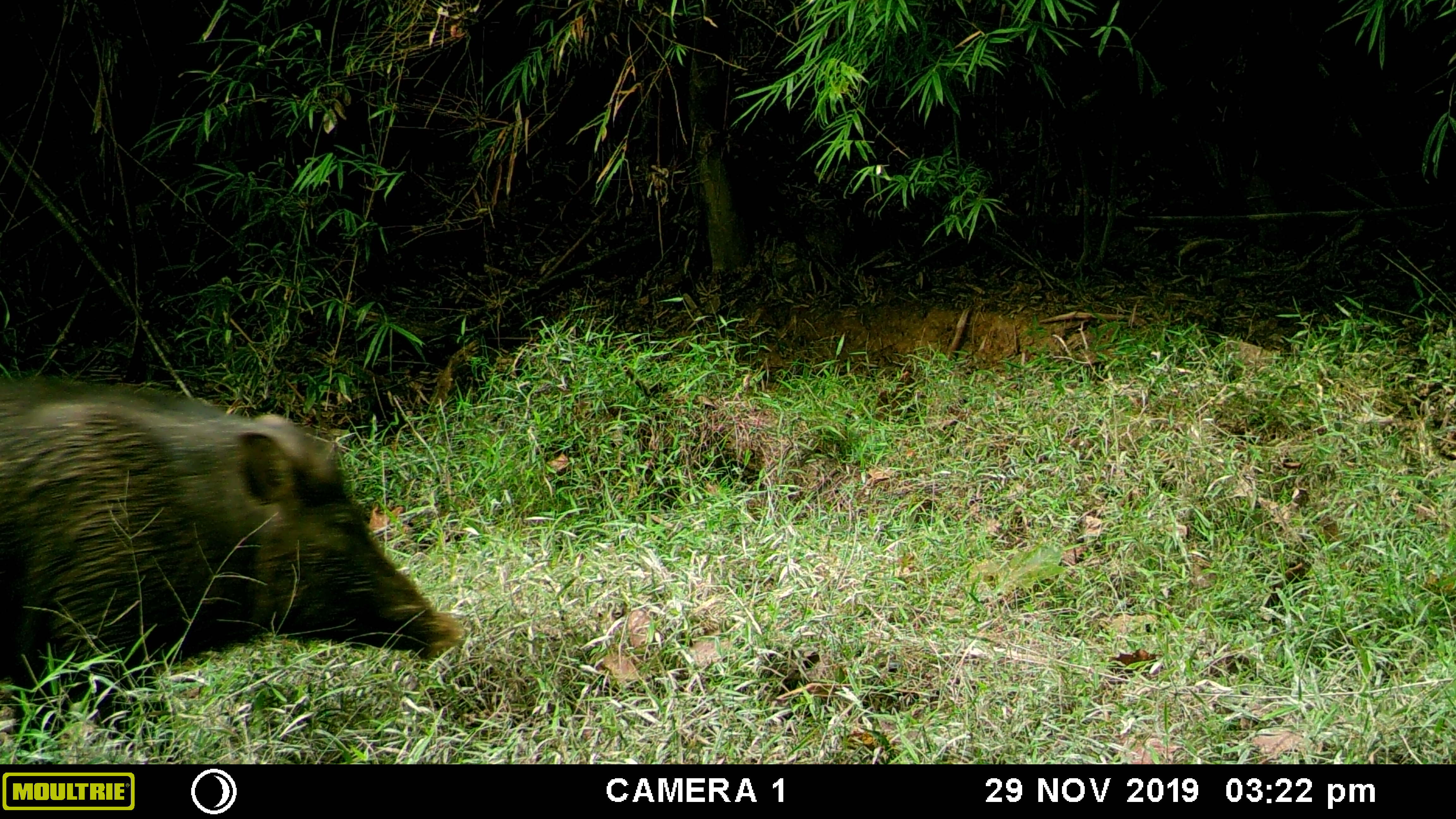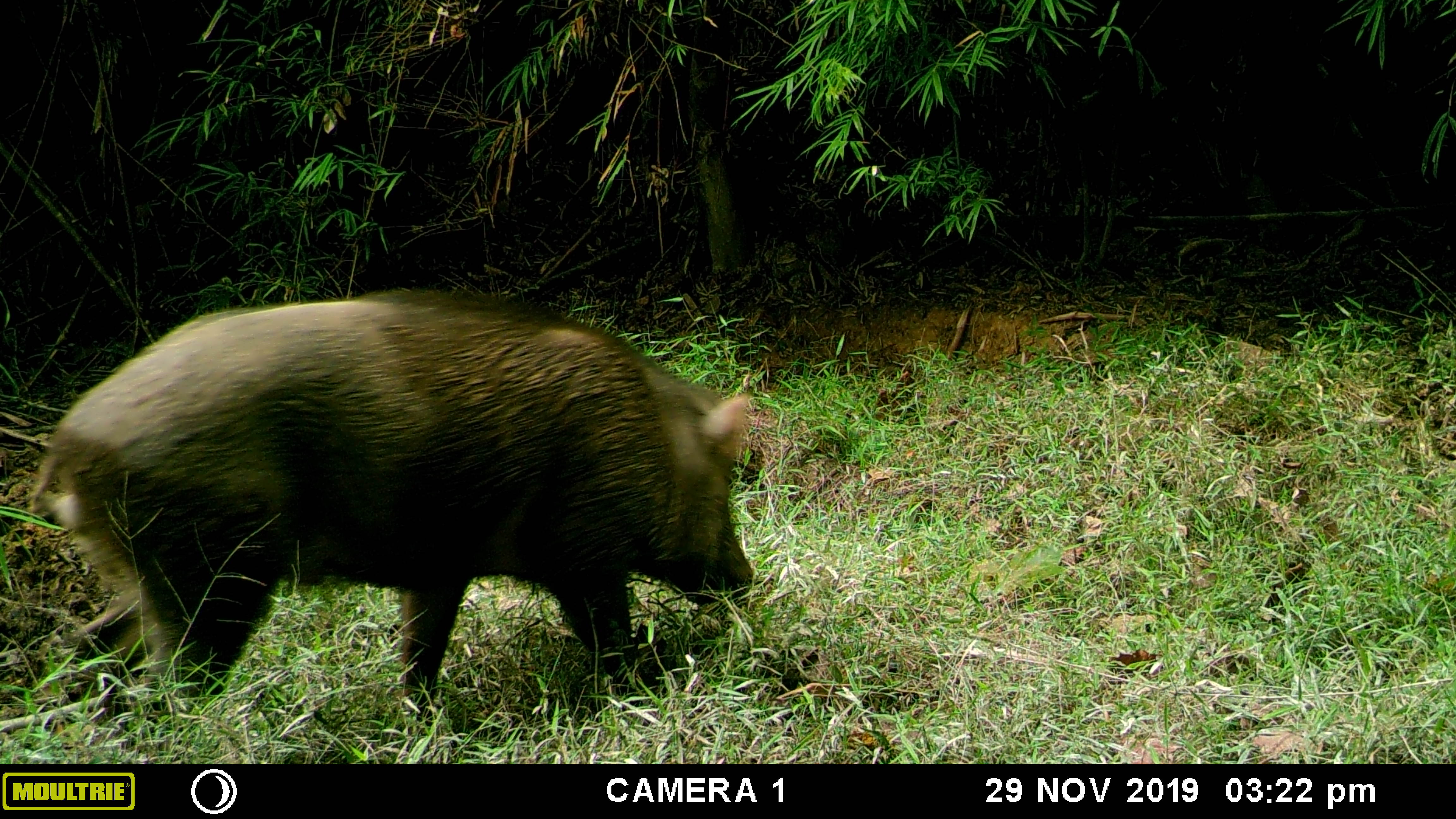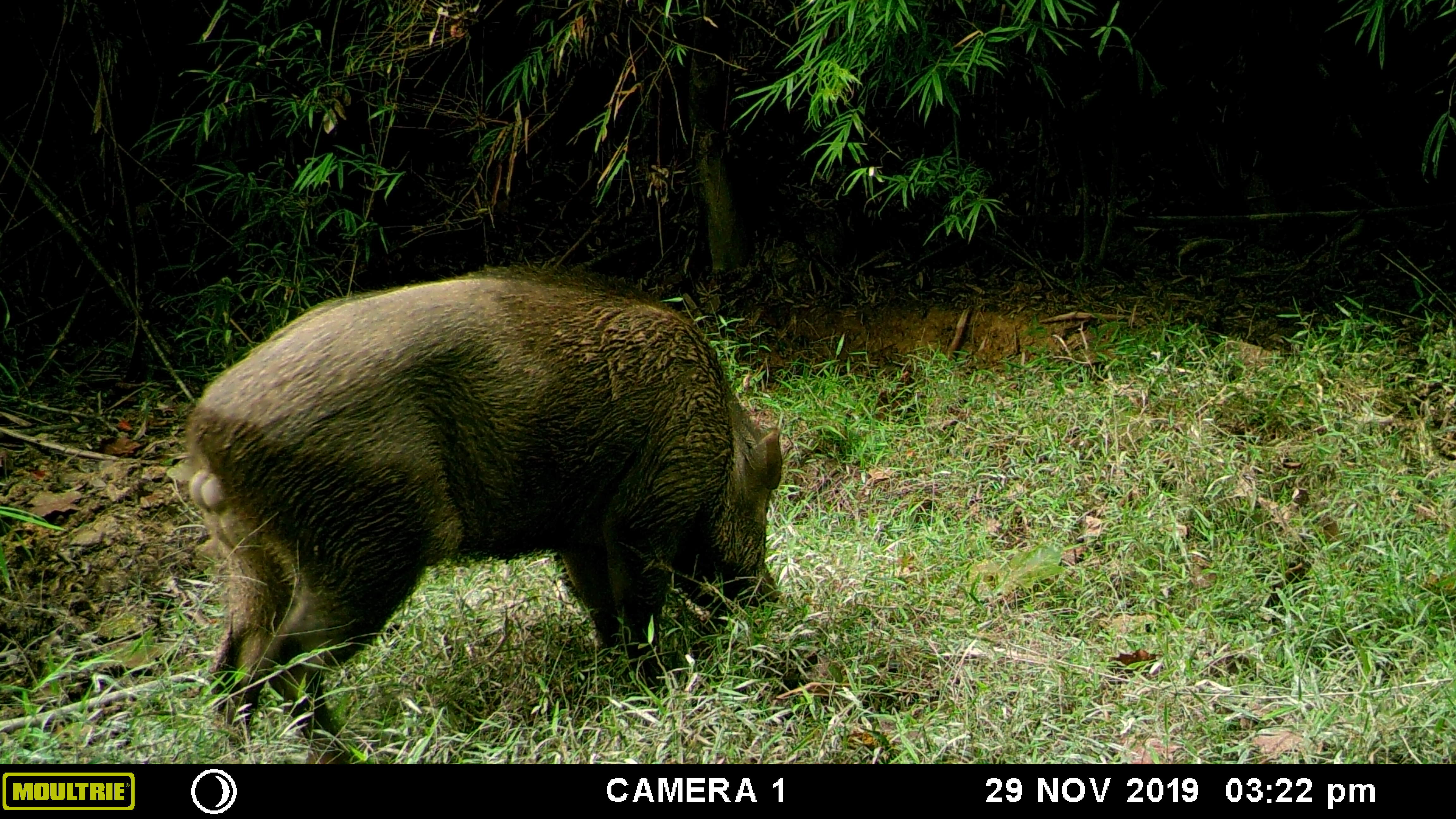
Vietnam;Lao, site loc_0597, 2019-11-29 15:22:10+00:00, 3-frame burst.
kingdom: Animalia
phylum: Chordata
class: Mammalia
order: Artiodactyla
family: Suidae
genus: Sus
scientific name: Sus scrofa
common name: eurasian wild pig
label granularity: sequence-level